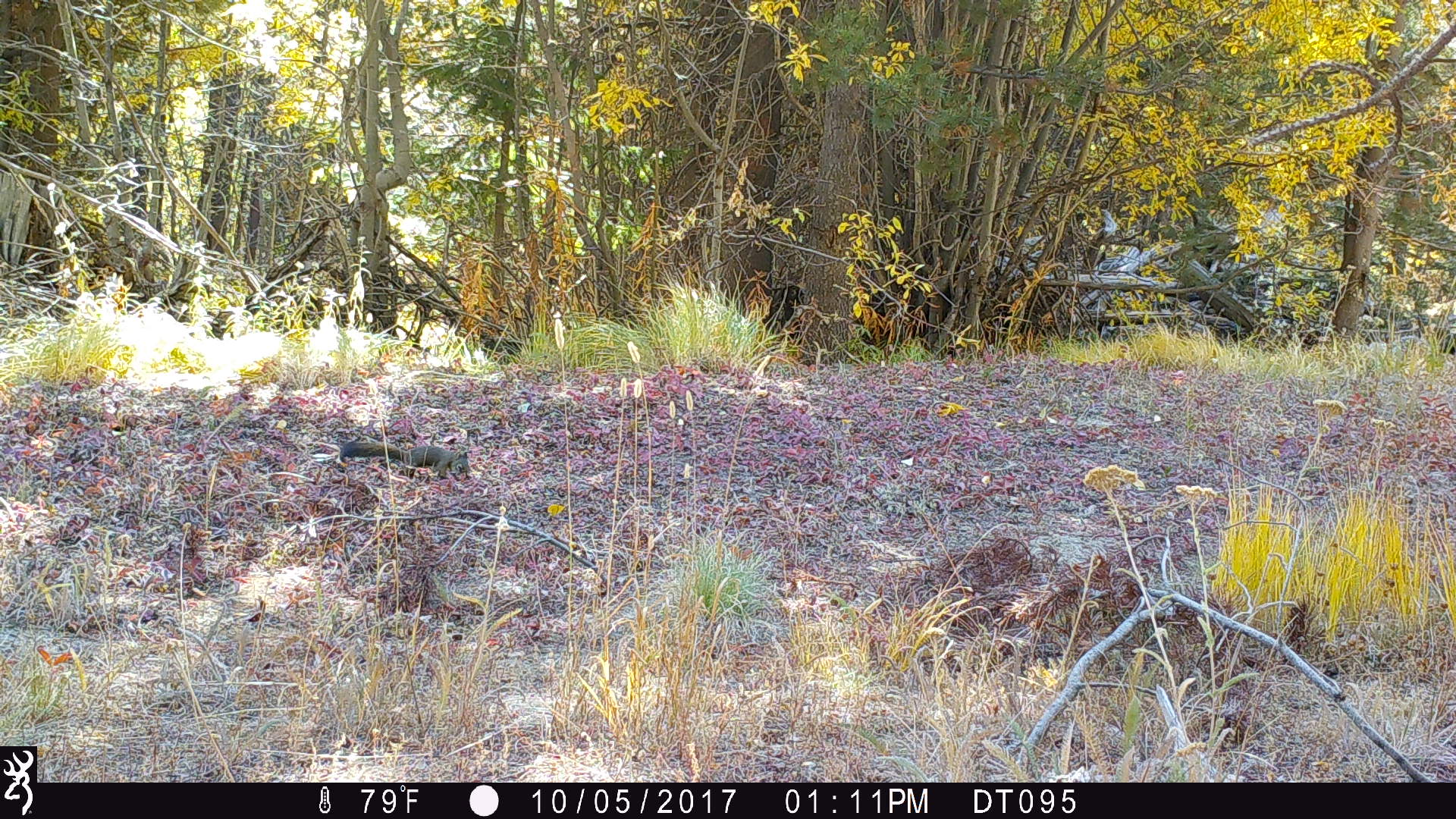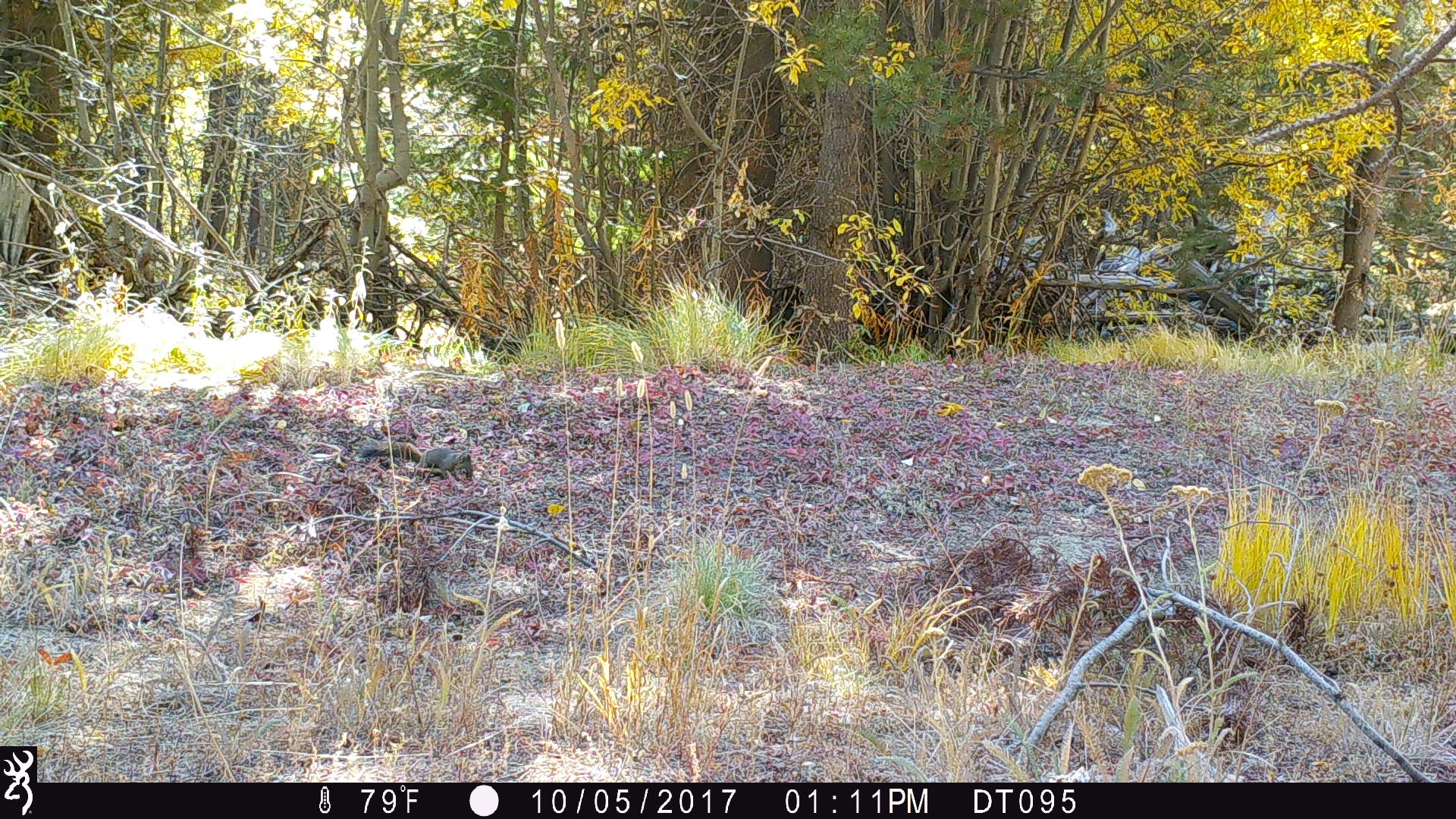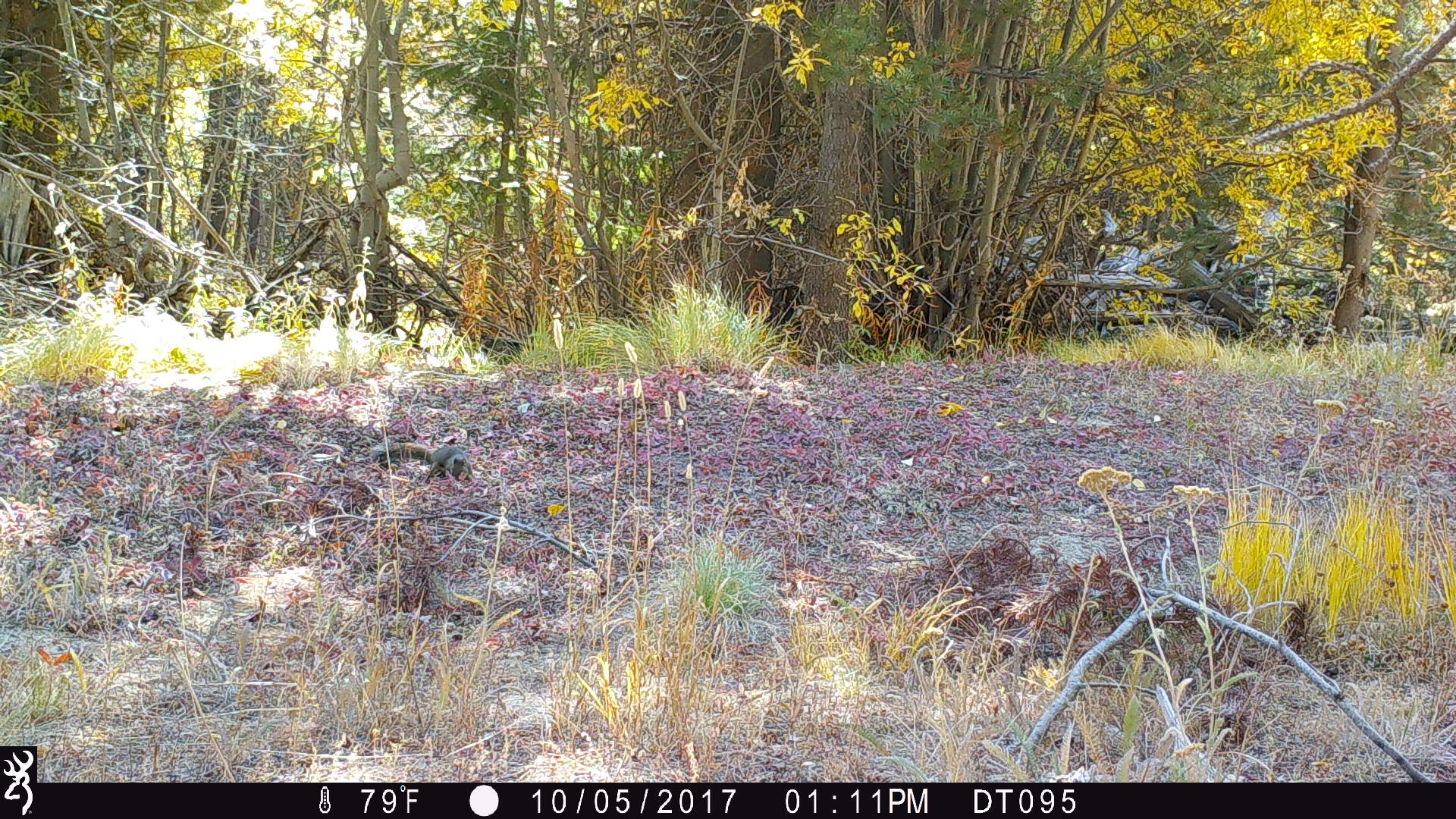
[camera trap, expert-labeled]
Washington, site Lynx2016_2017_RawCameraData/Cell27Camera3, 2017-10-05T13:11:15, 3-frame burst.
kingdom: Animalia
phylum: Chordata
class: Mammalia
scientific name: Mammalia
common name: small mammal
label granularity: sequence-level